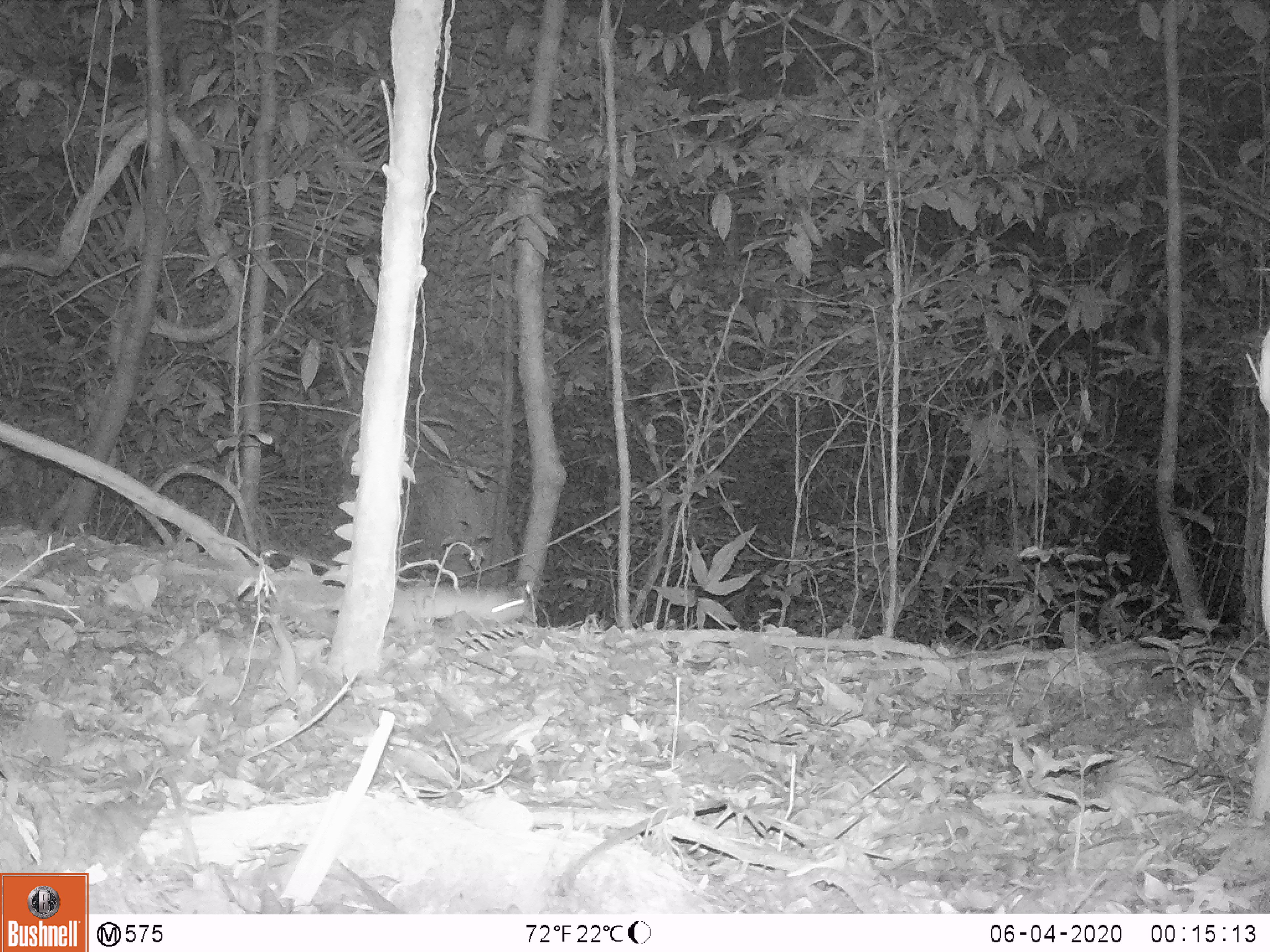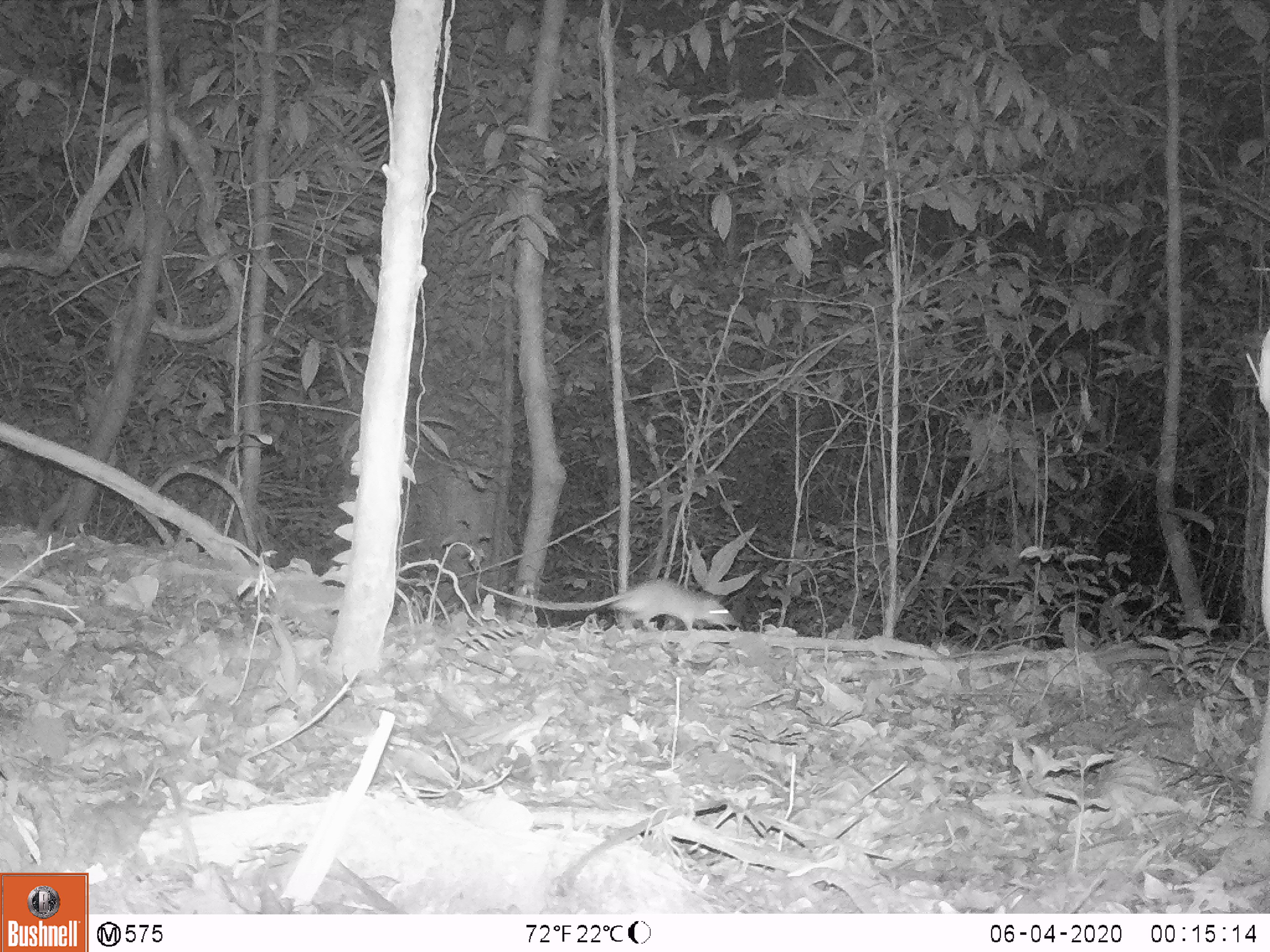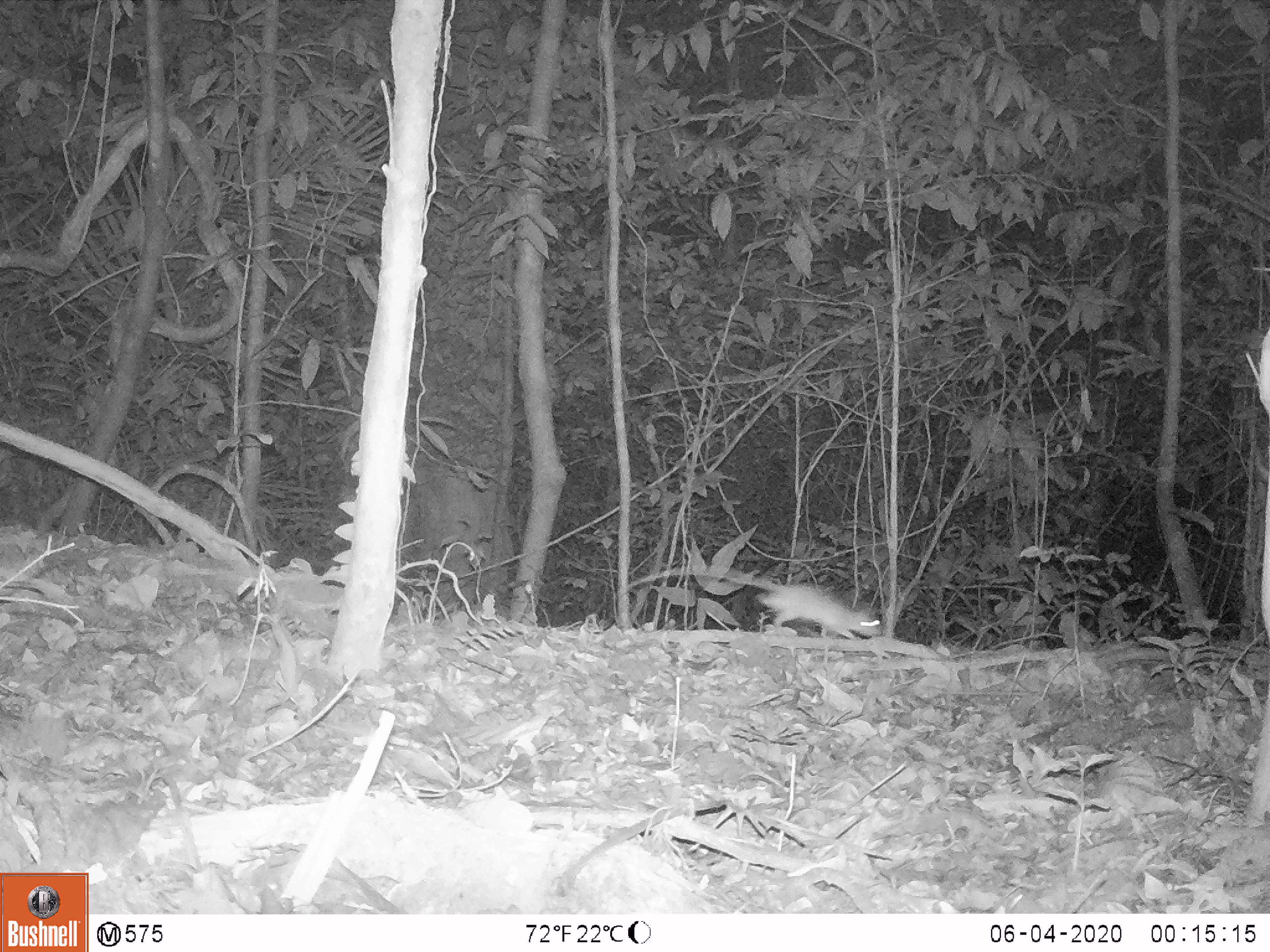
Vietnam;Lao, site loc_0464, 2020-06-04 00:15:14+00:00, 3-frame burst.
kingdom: Animalia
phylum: Chordata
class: Mammalia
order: Rodentia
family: Muridae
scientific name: Muridae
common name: old-world mice and rats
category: unidentified murid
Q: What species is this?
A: Unidentified murid (old-world mice and rats) (Muridae).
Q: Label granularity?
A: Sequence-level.